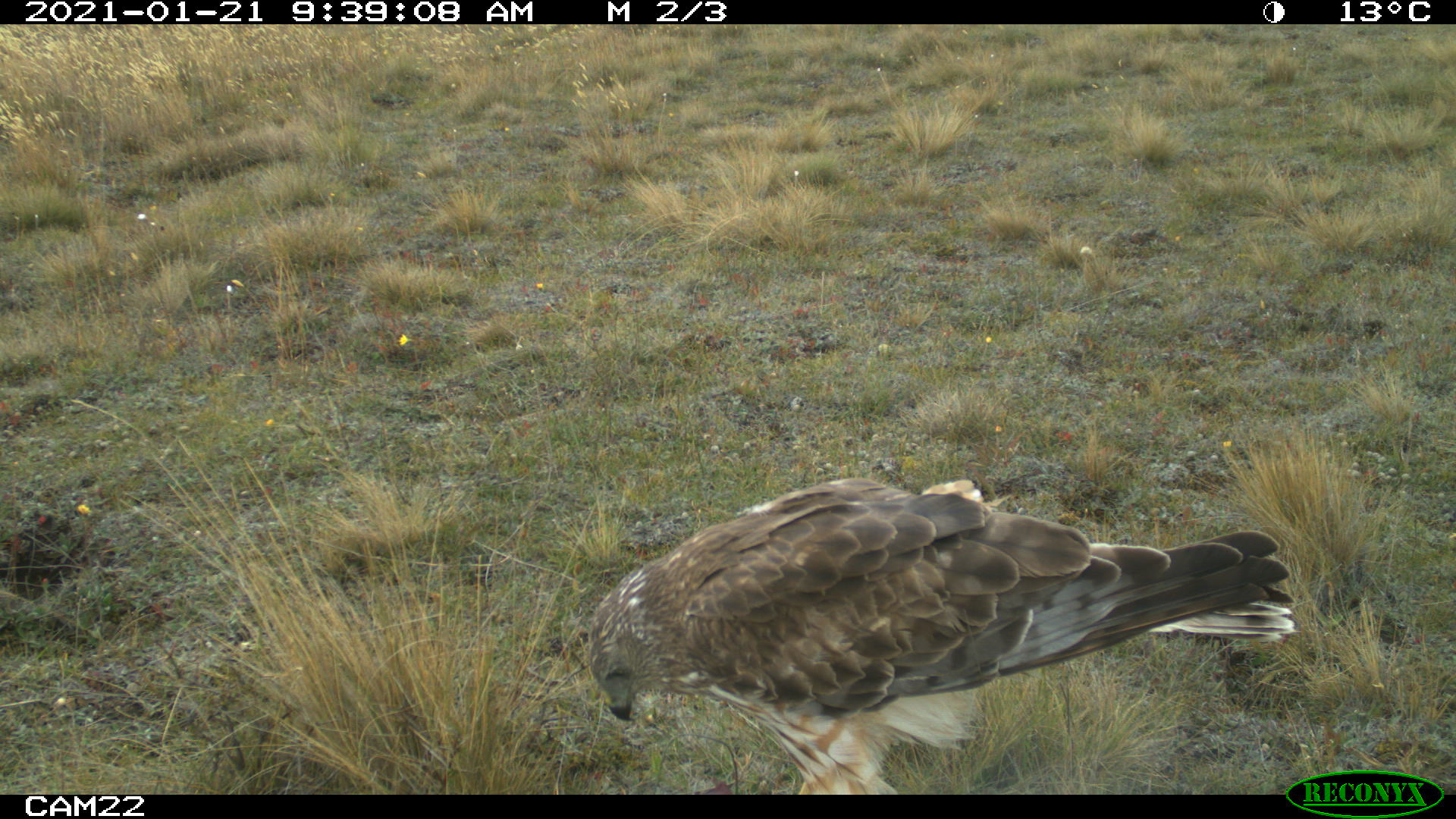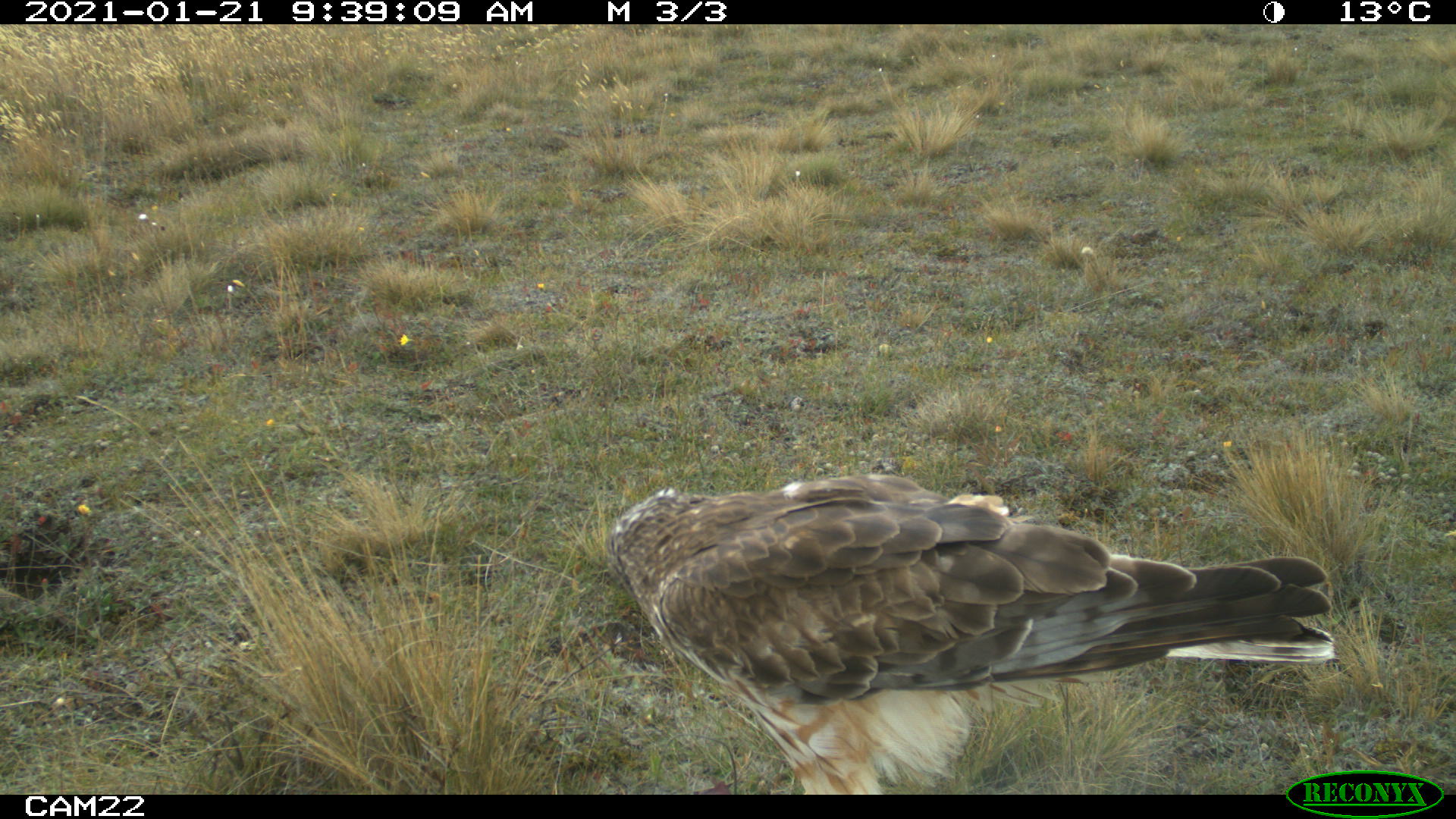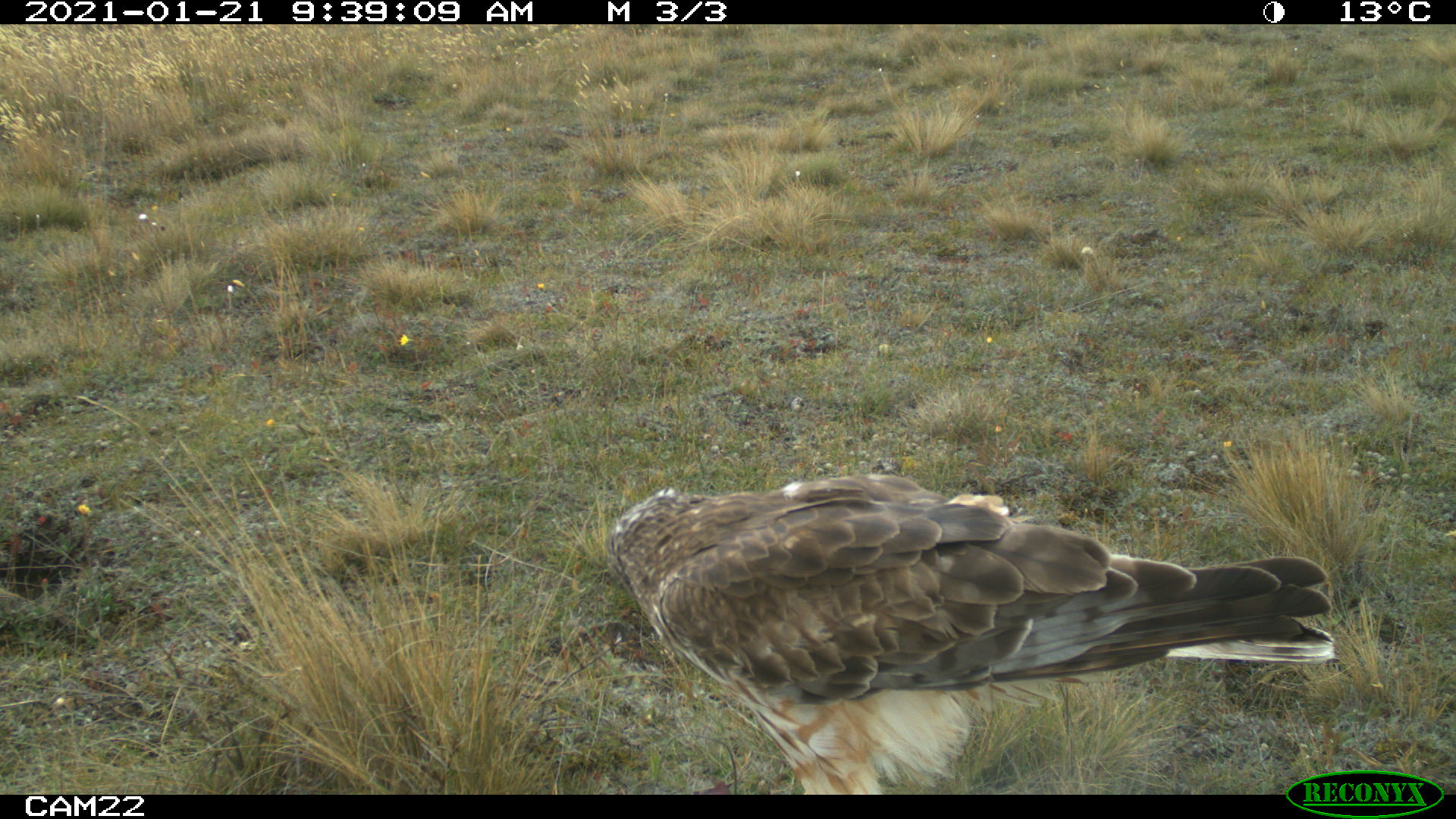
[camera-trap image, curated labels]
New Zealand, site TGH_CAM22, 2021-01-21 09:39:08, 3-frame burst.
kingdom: Animalia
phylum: Chordata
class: Aves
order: Accipitriformes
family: Accipitridae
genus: Circus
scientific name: Circus approximans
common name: swamp harrier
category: harrier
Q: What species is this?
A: Harrier (swamp harrier) (Circus approximans).